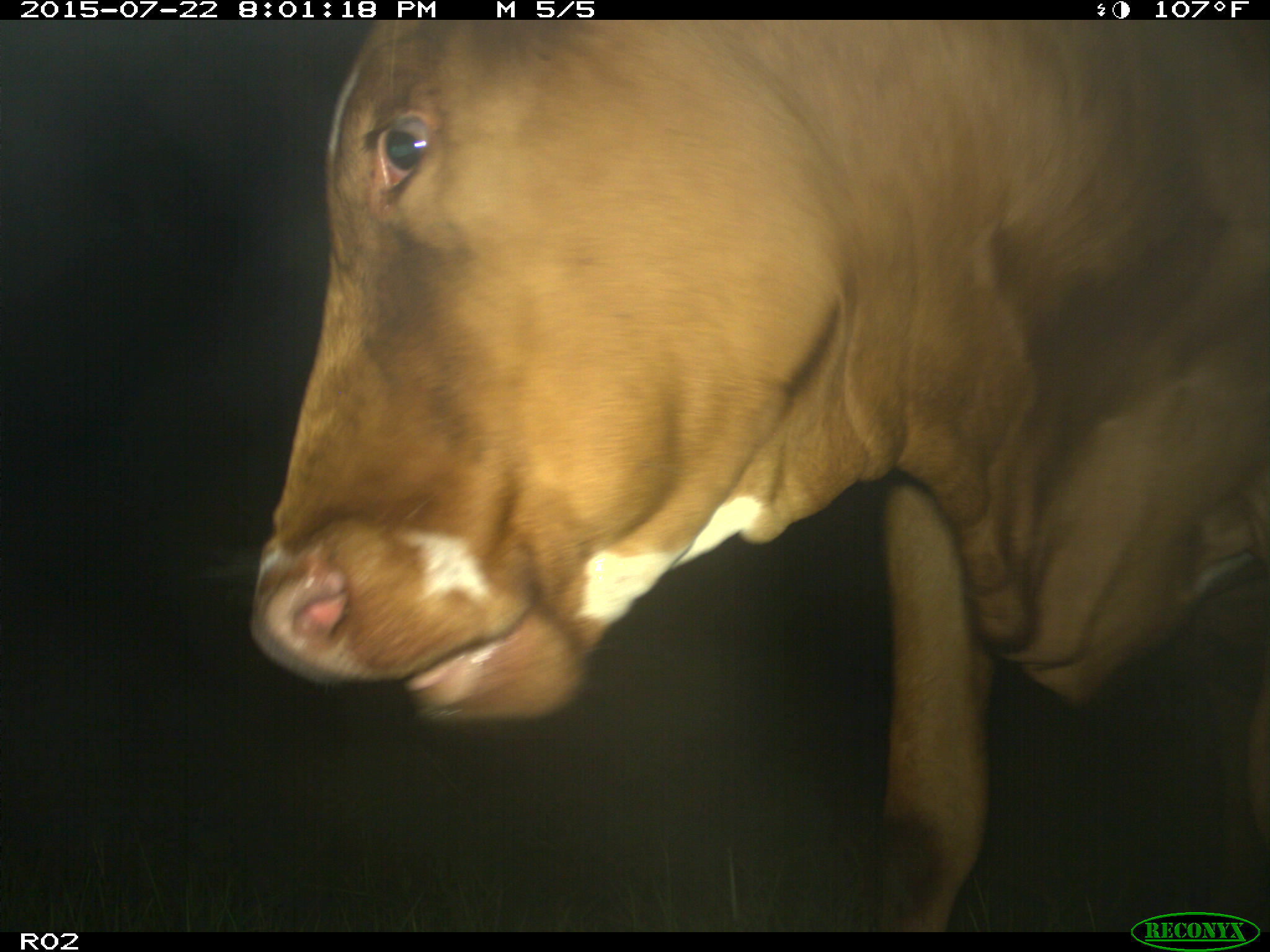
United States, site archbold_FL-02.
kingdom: Animalia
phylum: Chordata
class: Mammalia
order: Artiodactyla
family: Bovidae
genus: Bos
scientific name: Bos taurus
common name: domestic cow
Bos taurus (domestic cow).